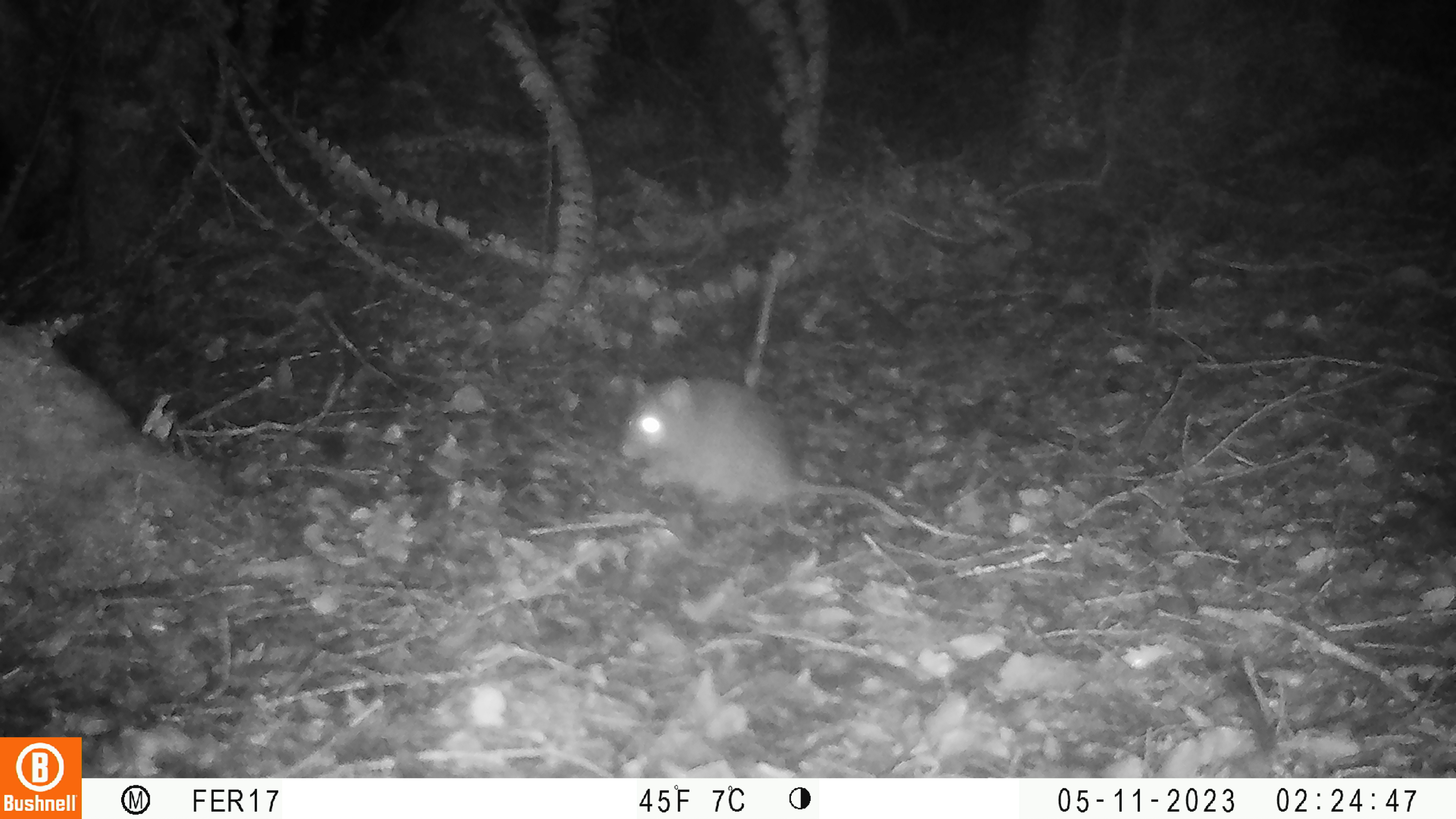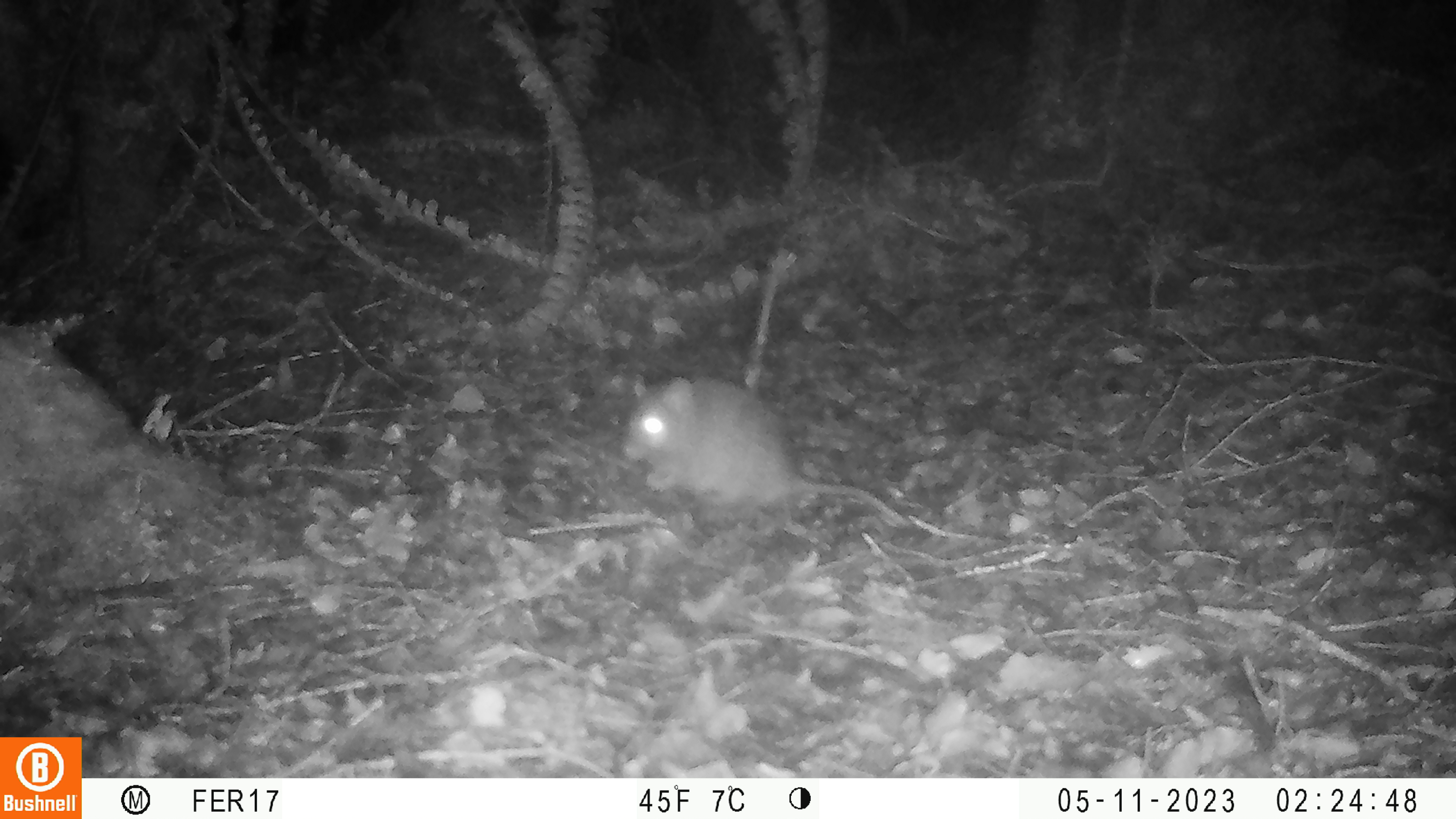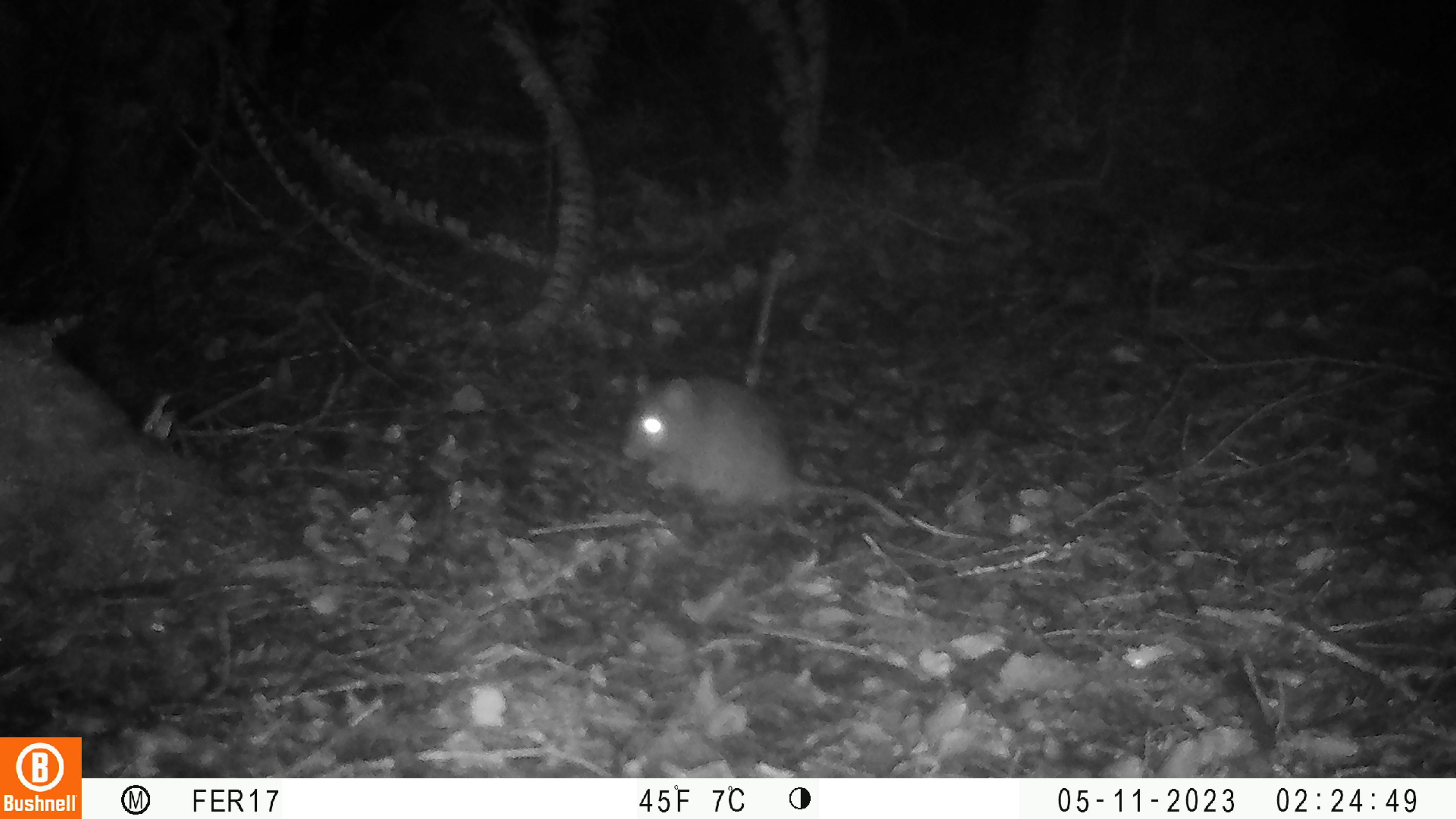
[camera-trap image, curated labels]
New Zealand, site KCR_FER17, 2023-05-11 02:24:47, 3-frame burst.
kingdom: Animalia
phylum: Chordata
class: Mammalia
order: Rodentia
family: Muridae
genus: Rattus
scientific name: Rattus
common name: rat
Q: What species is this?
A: Rat (Rattus).